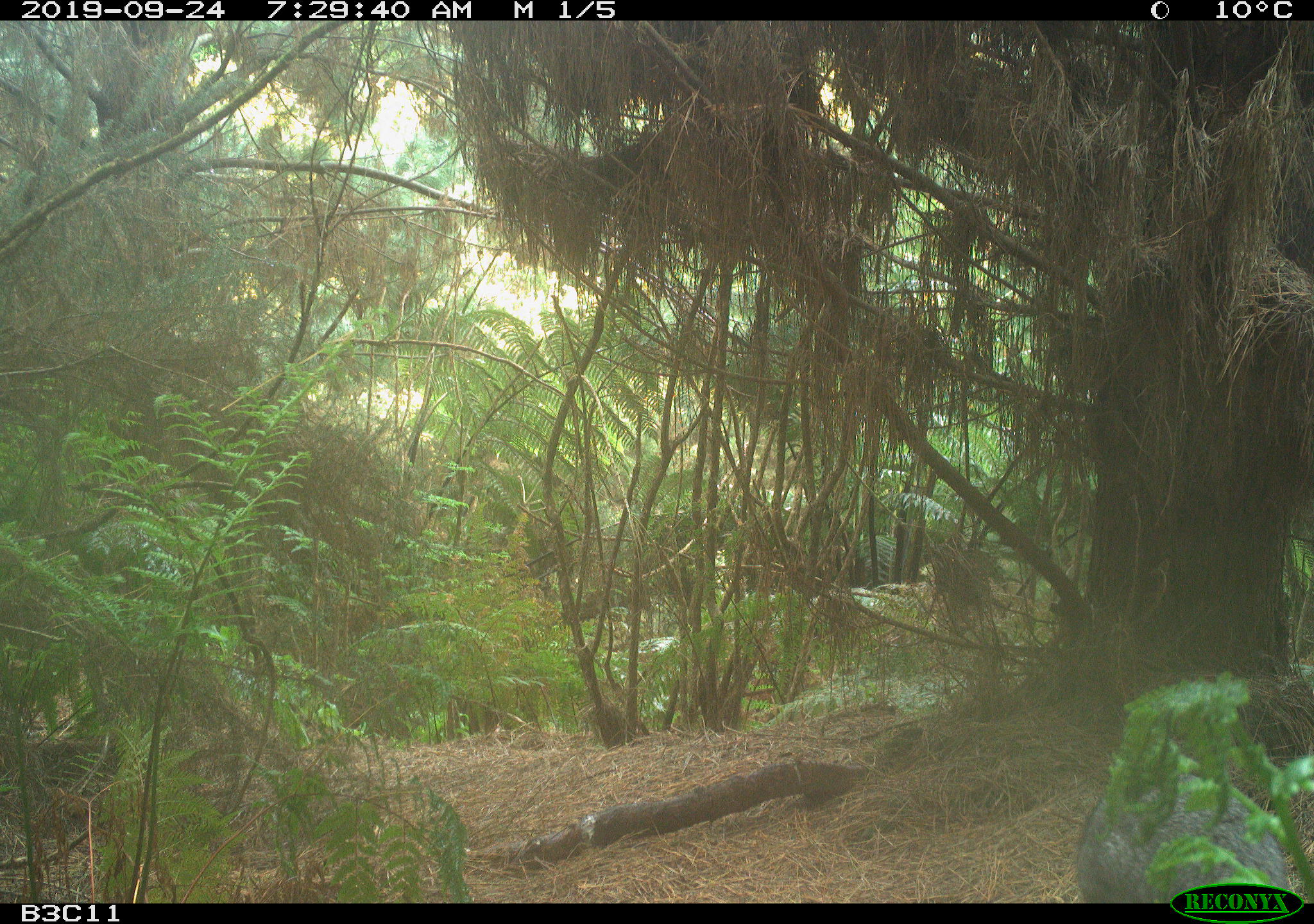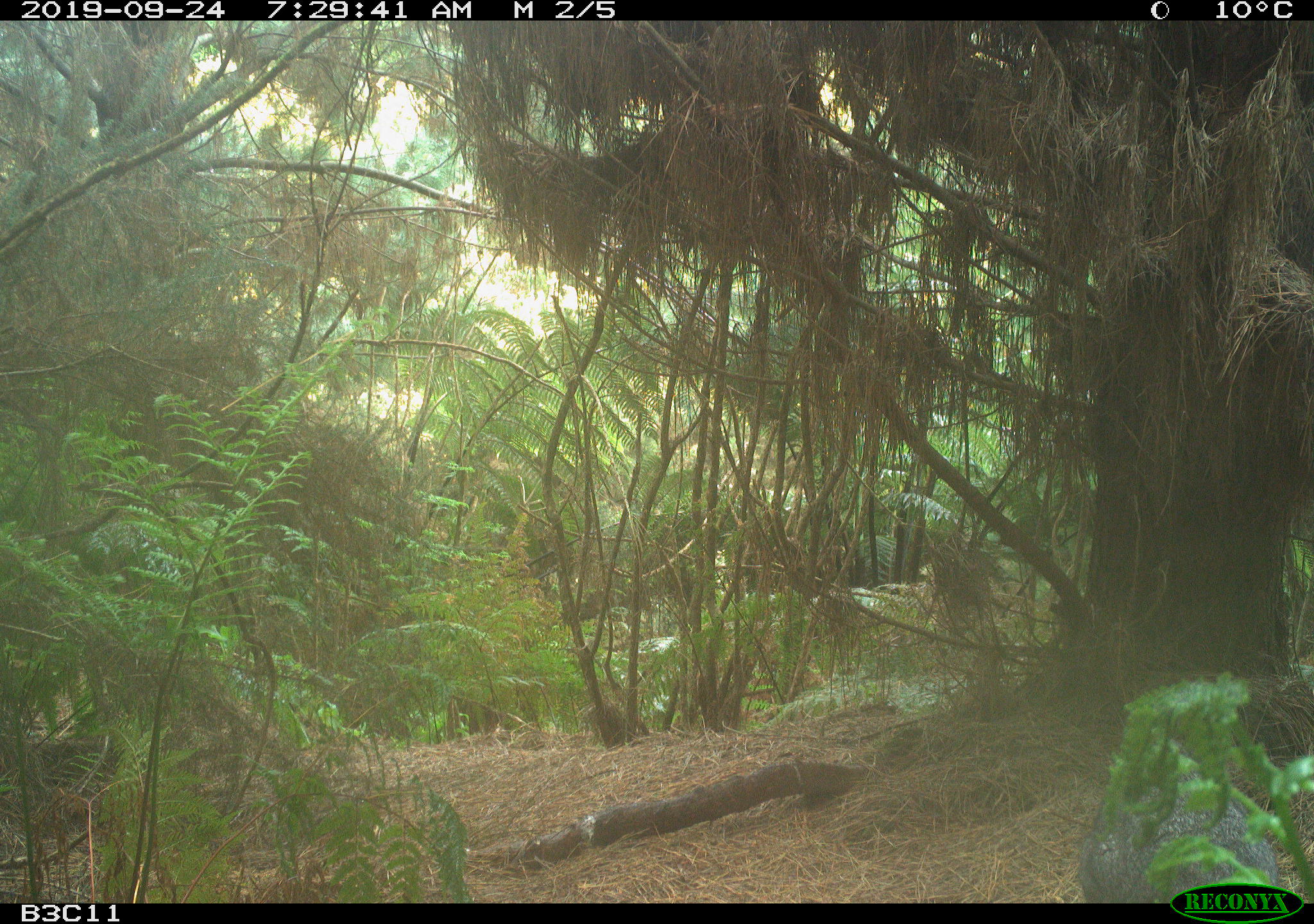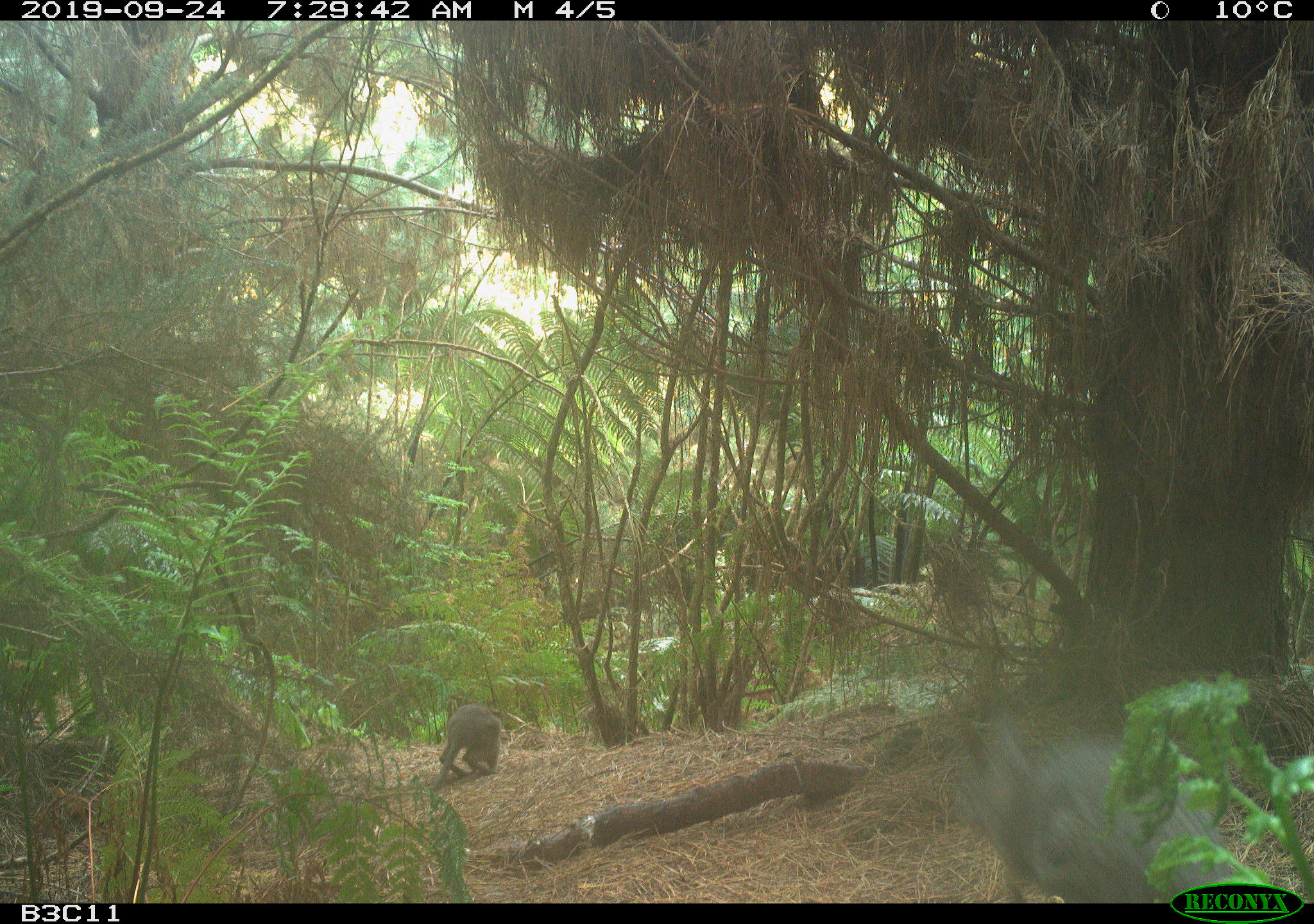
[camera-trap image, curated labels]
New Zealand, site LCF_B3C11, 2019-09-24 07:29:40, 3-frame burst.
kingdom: Animalia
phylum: Chordata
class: Mammalia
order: Diprotodontia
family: Macropodidae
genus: Notamacropus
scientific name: Notamacropus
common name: wallaby